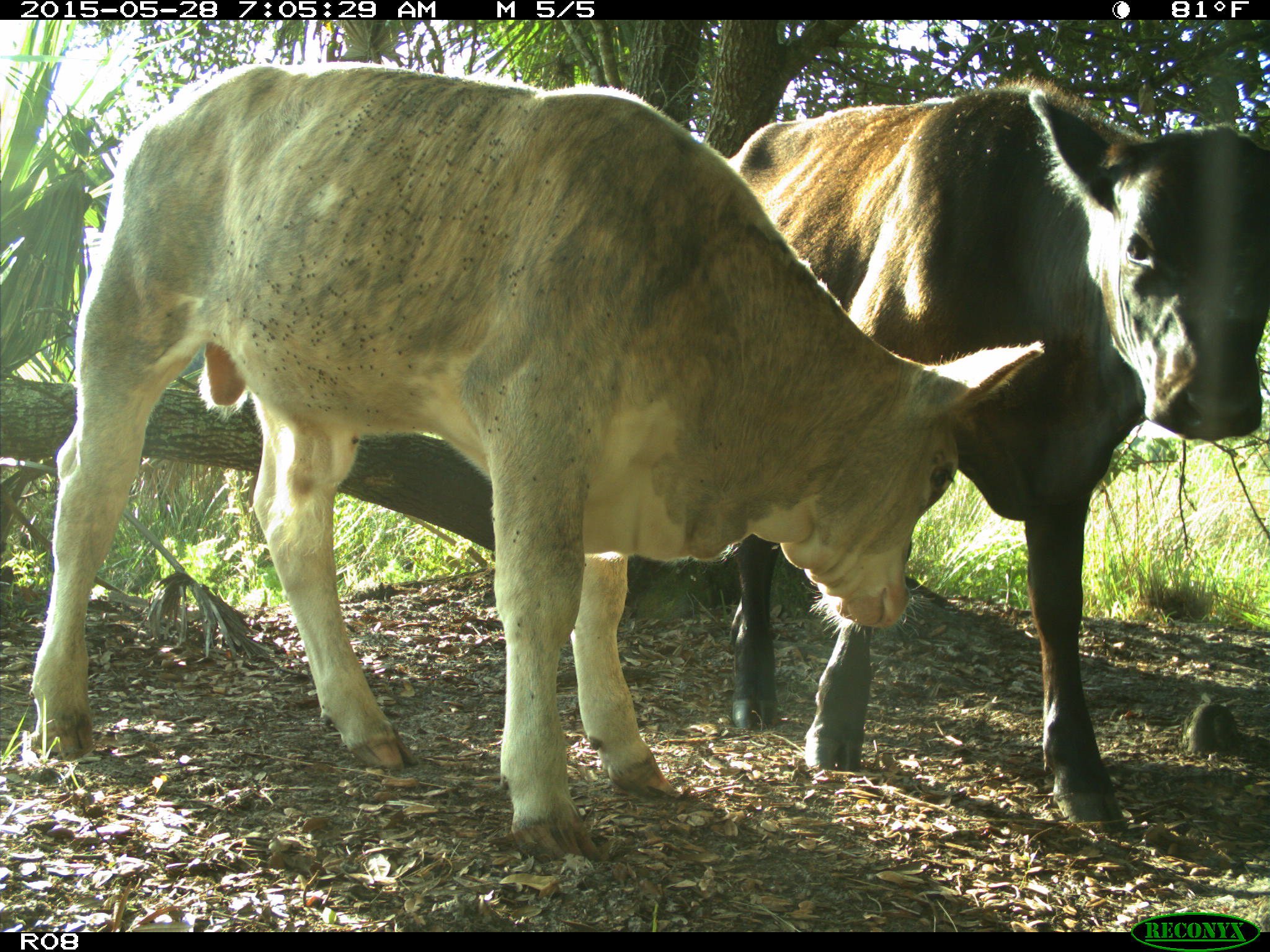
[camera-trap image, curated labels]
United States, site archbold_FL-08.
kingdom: Animalia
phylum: Chordata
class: Mammalia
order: Artiodactyla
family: Bovidae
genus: Bos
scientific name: Bos taurus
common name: domestic cow